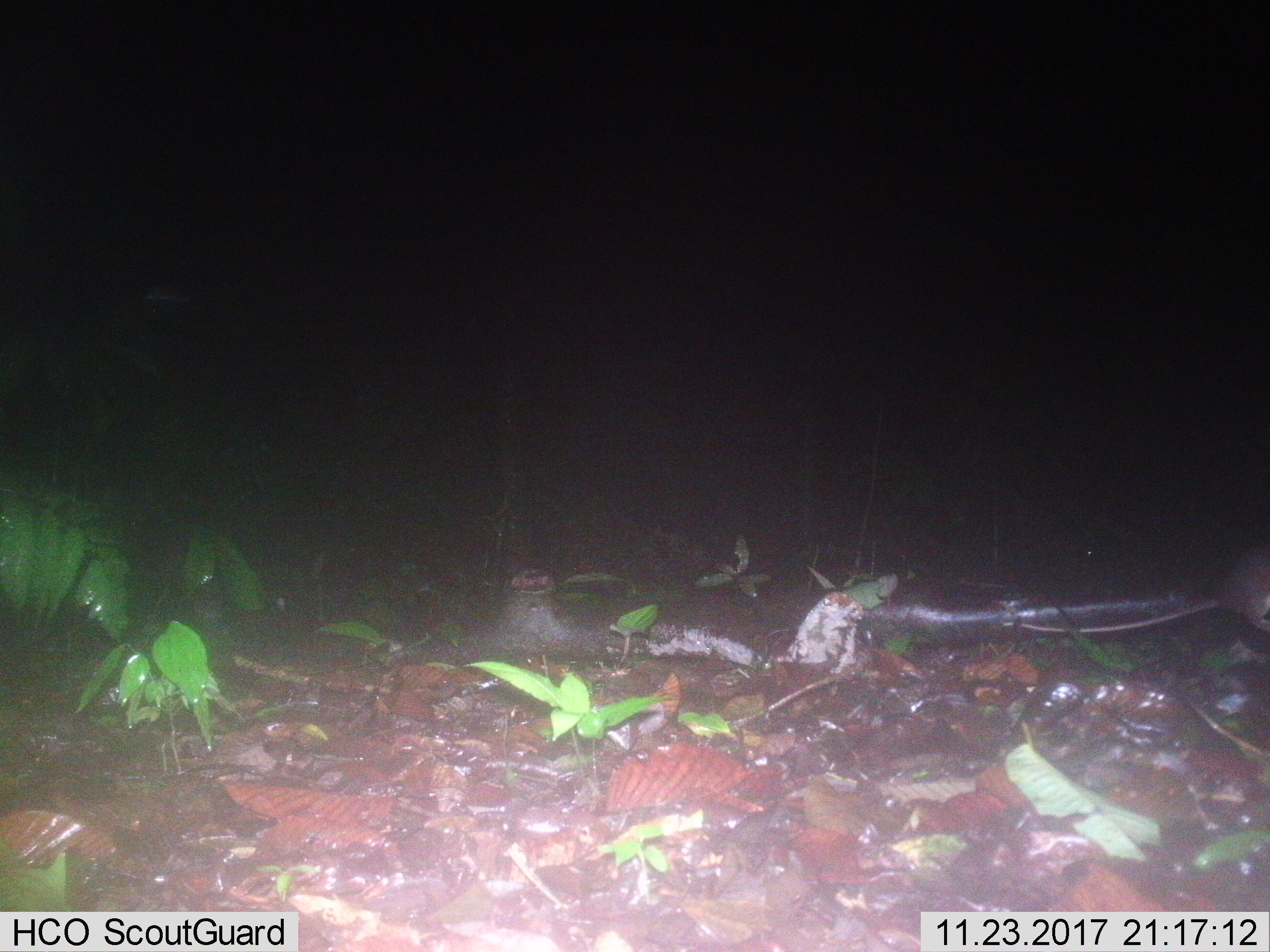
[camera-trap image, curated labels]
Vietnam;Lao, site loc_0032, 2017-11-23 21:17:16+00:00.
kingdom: Animalia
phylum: Chordata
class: Mammalia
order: Primates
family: Cercopithecidae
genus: Macaca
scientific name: Macaca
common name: macaque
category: unidentified macaque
Unidentified macaque (macaque) (Macaca). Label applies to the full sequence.